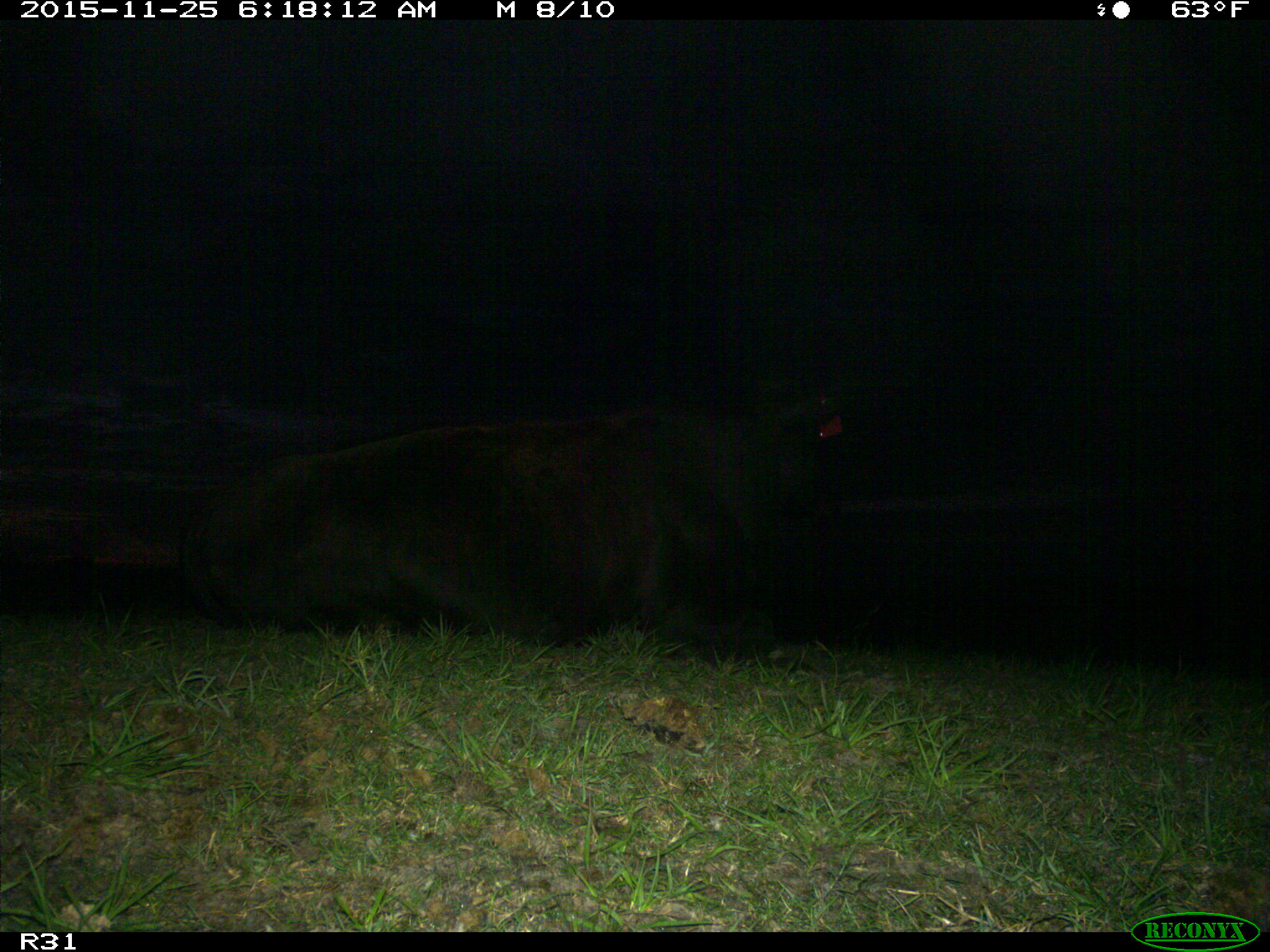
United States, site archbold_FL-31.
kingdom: Animalia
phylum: Chordata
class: Mammalia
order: Artiodactyla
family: Bovidae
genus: Bos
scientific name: Bos taurus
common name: domestic cow